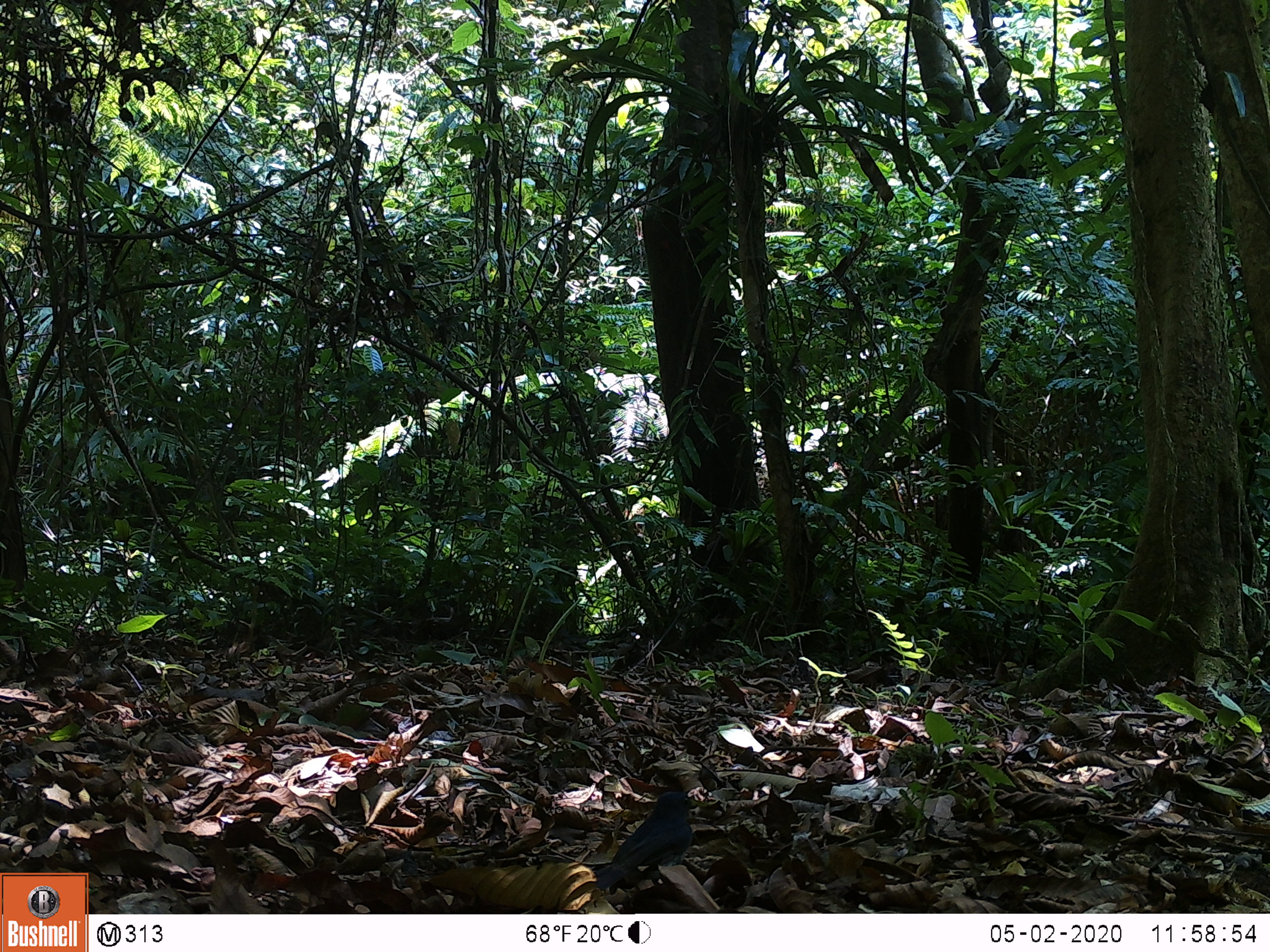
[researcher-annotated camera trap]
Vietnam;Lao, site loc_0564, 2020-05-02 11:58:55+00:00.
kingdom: Animalia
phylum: Chordata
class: Aves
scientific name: Aves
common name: bird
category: unidentified bird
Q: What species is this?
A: Unidentified bird (bird) (Aves).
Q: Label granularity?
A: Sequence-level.